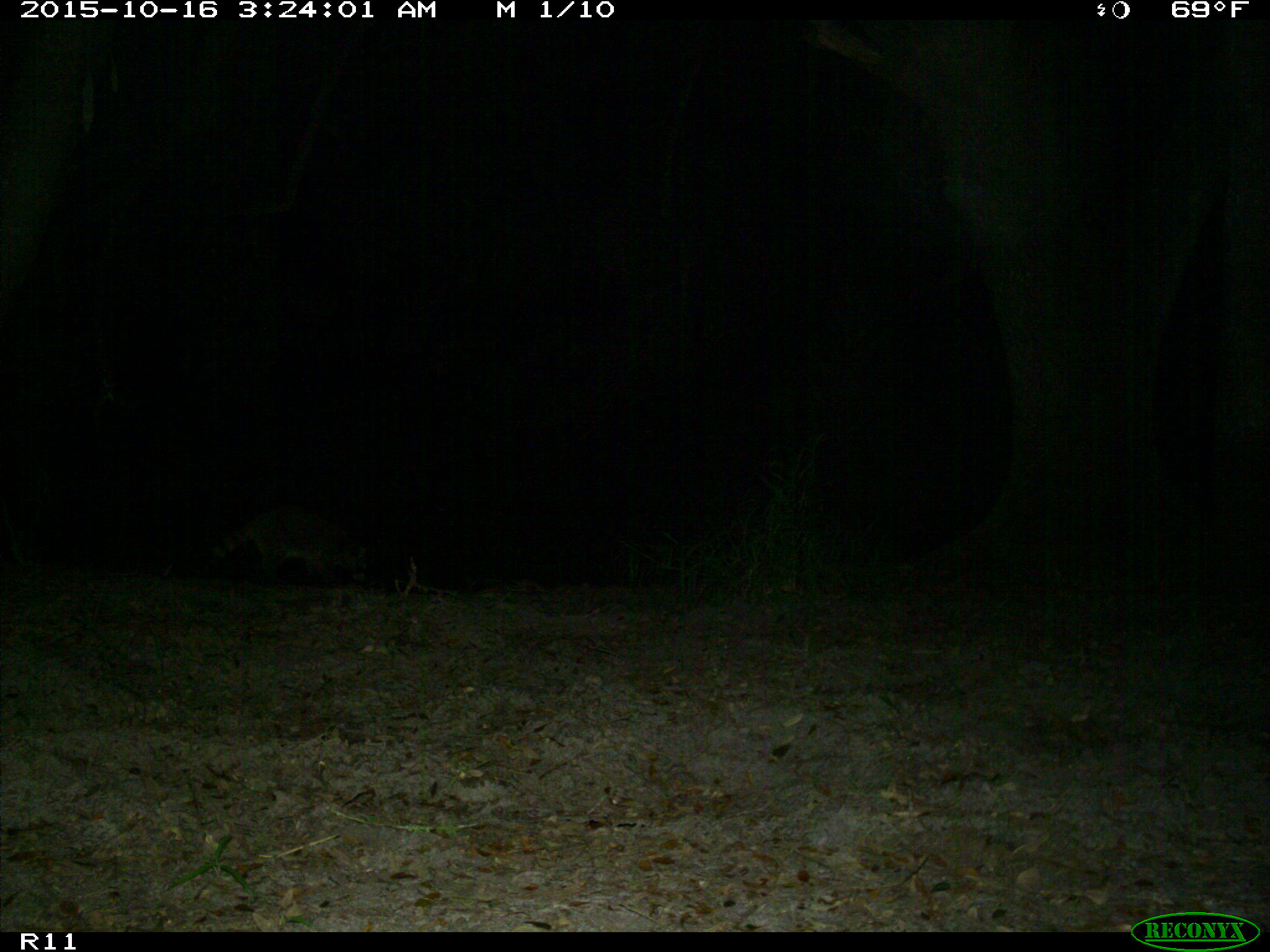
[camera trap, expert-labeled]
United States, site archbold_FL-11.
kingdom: Animalia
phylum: Chordata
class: Mammalia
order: Carnivora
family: Procyonidae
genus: Procyon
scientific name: Procyon lotor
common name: common raccoon